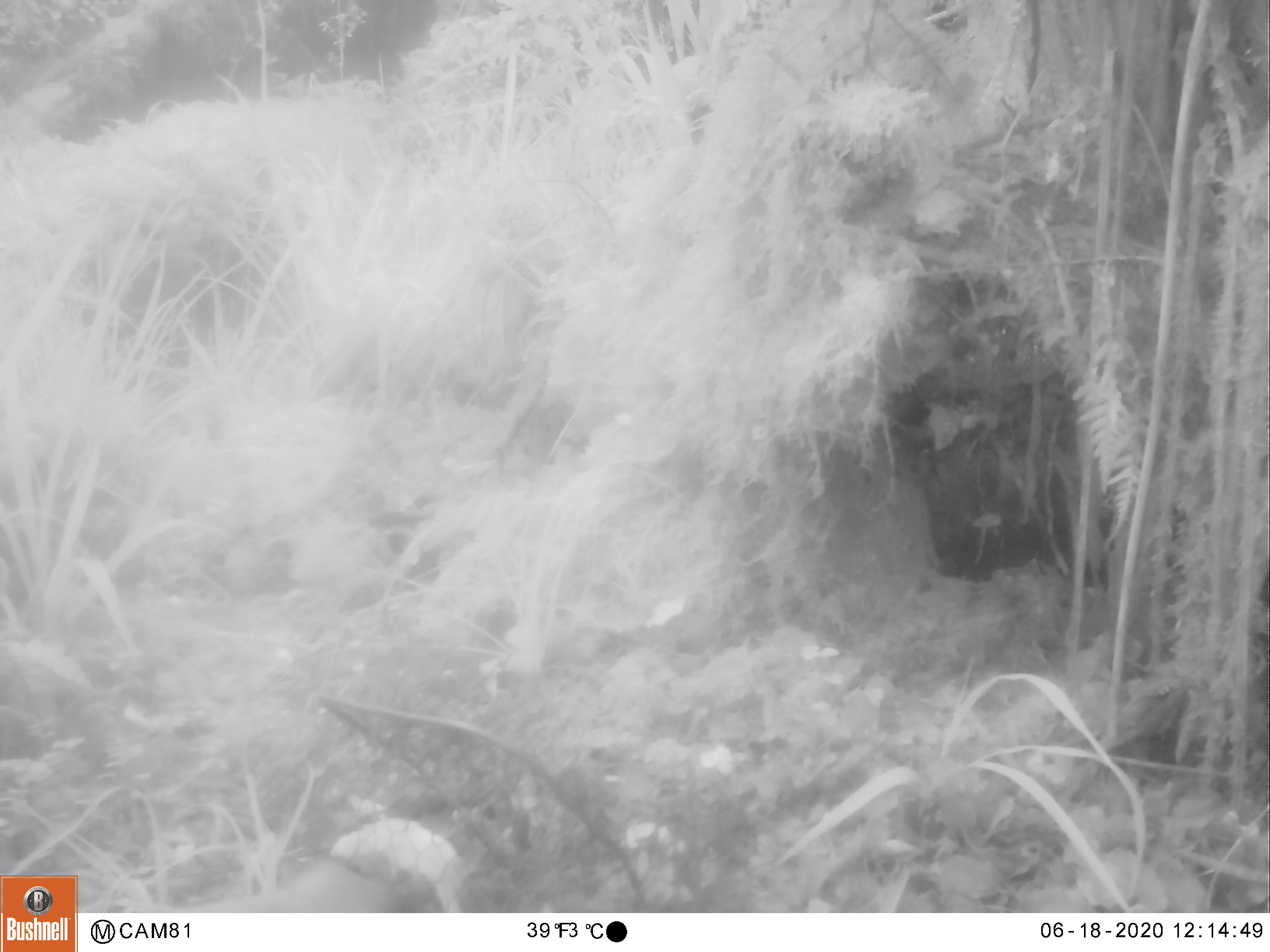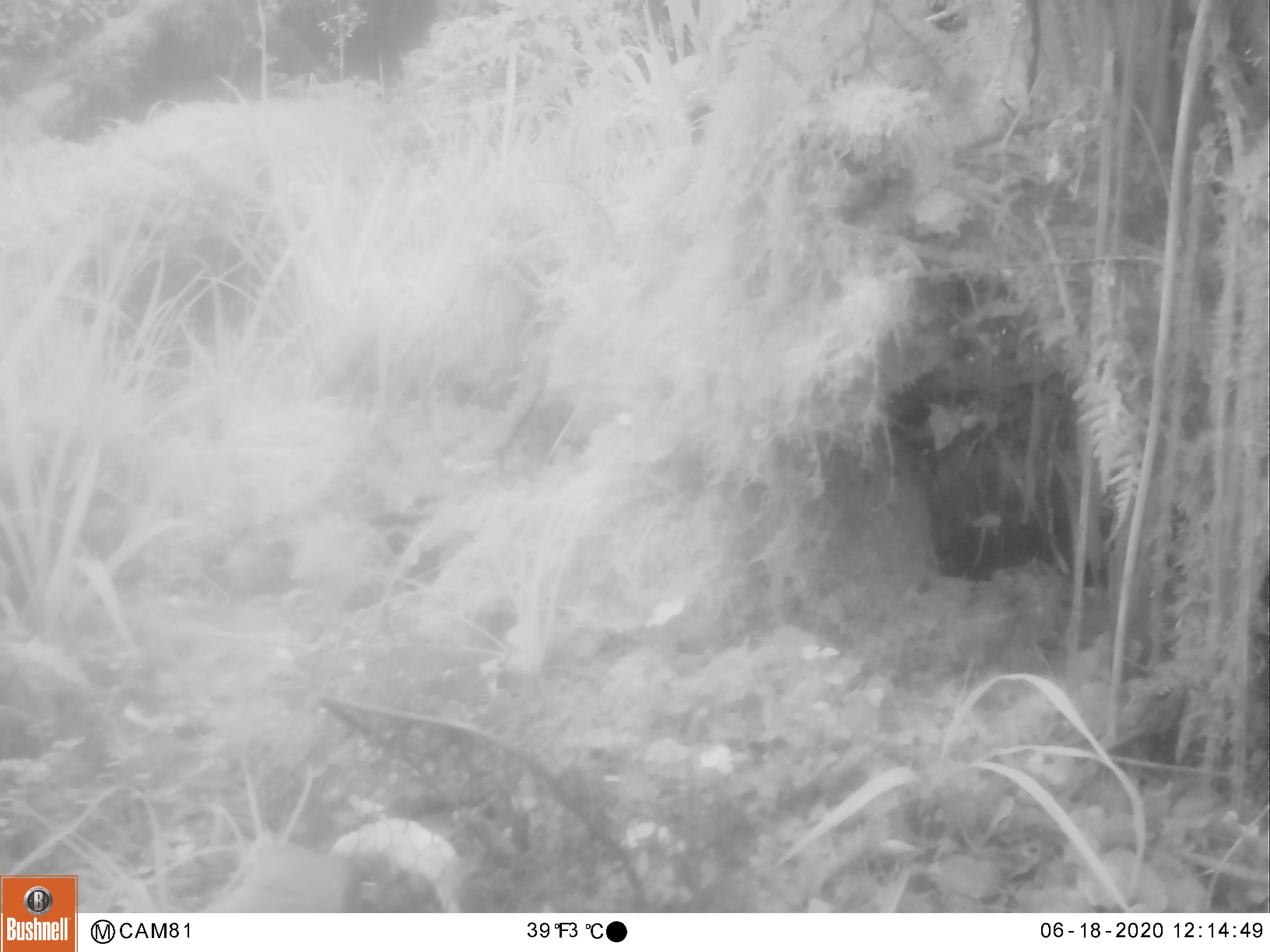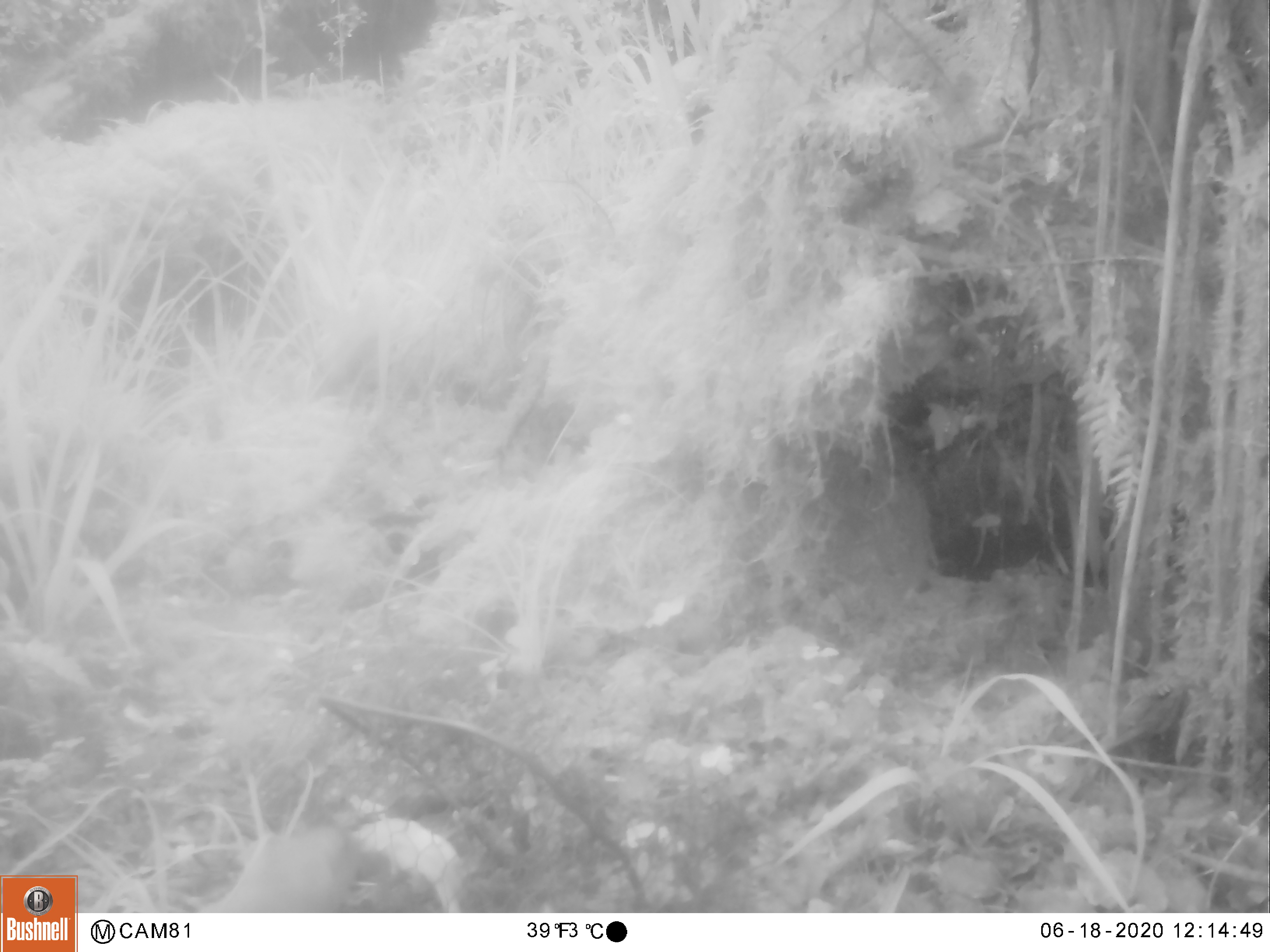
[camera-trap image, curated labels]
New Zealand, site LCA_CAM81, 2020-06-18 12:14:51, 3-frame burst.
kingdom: Animalia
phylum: Chordata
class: Mammalia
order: Carnivora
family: Mustelidae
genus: Mustela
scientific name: Mustela erminea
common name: stoat